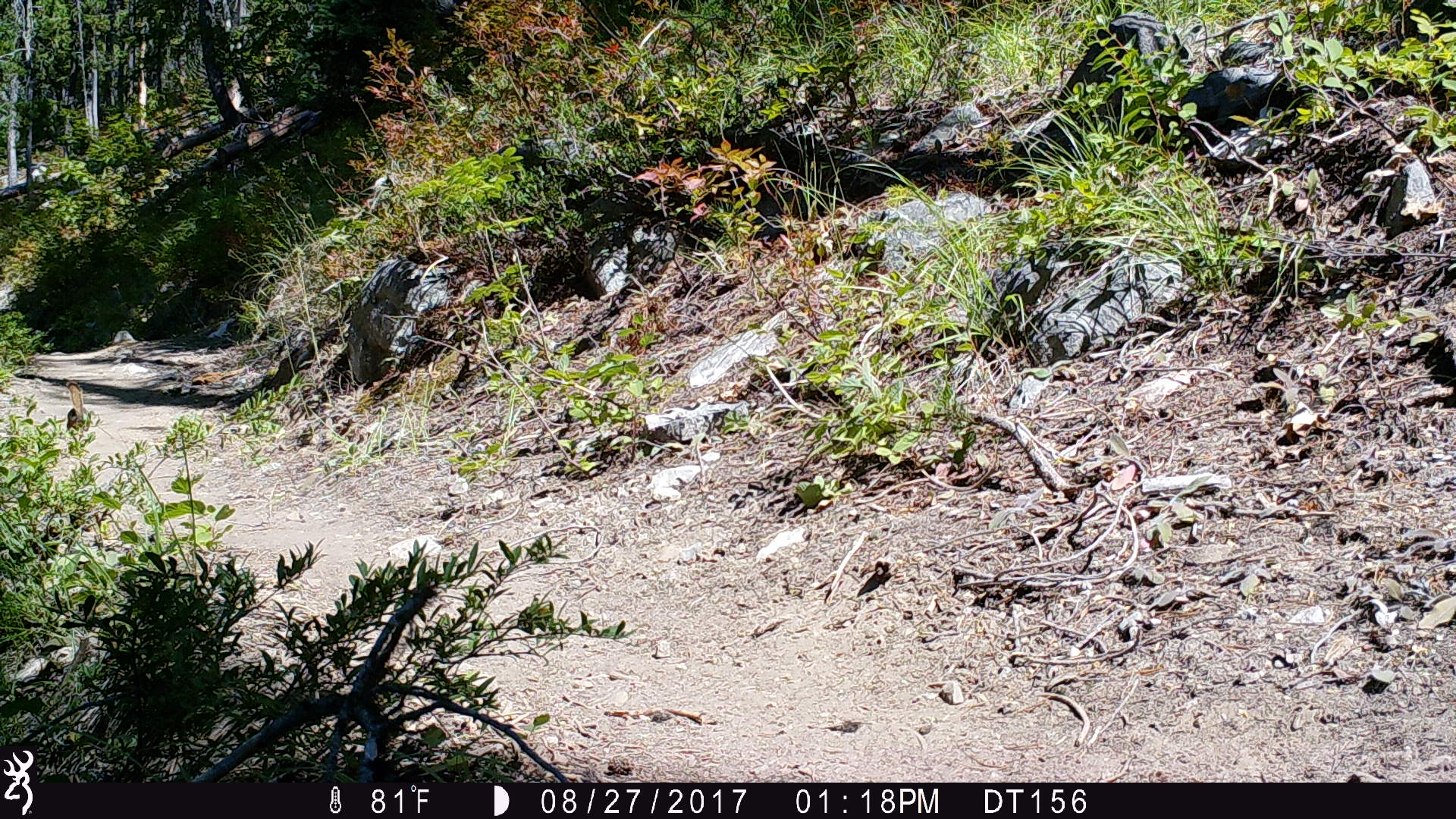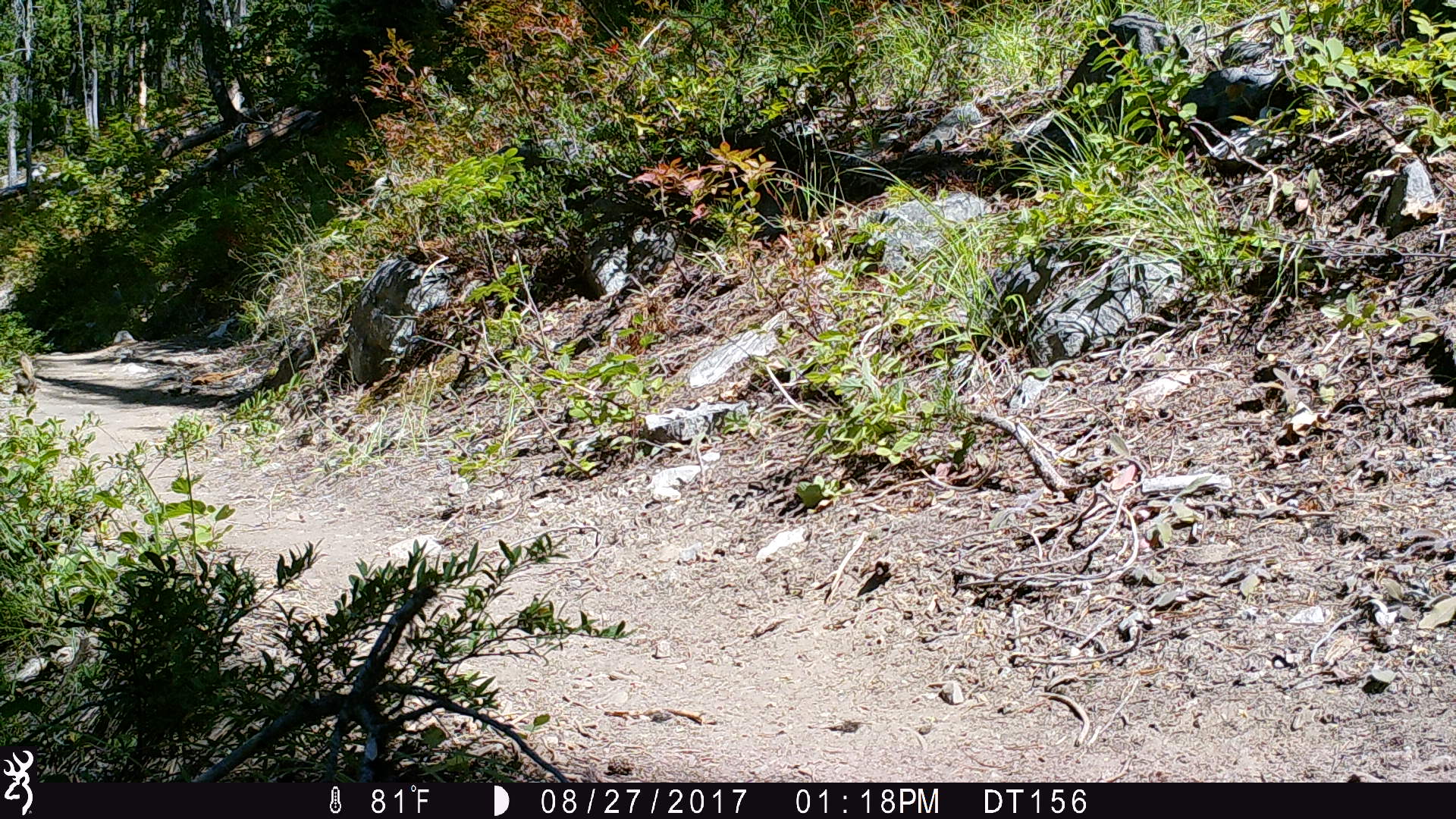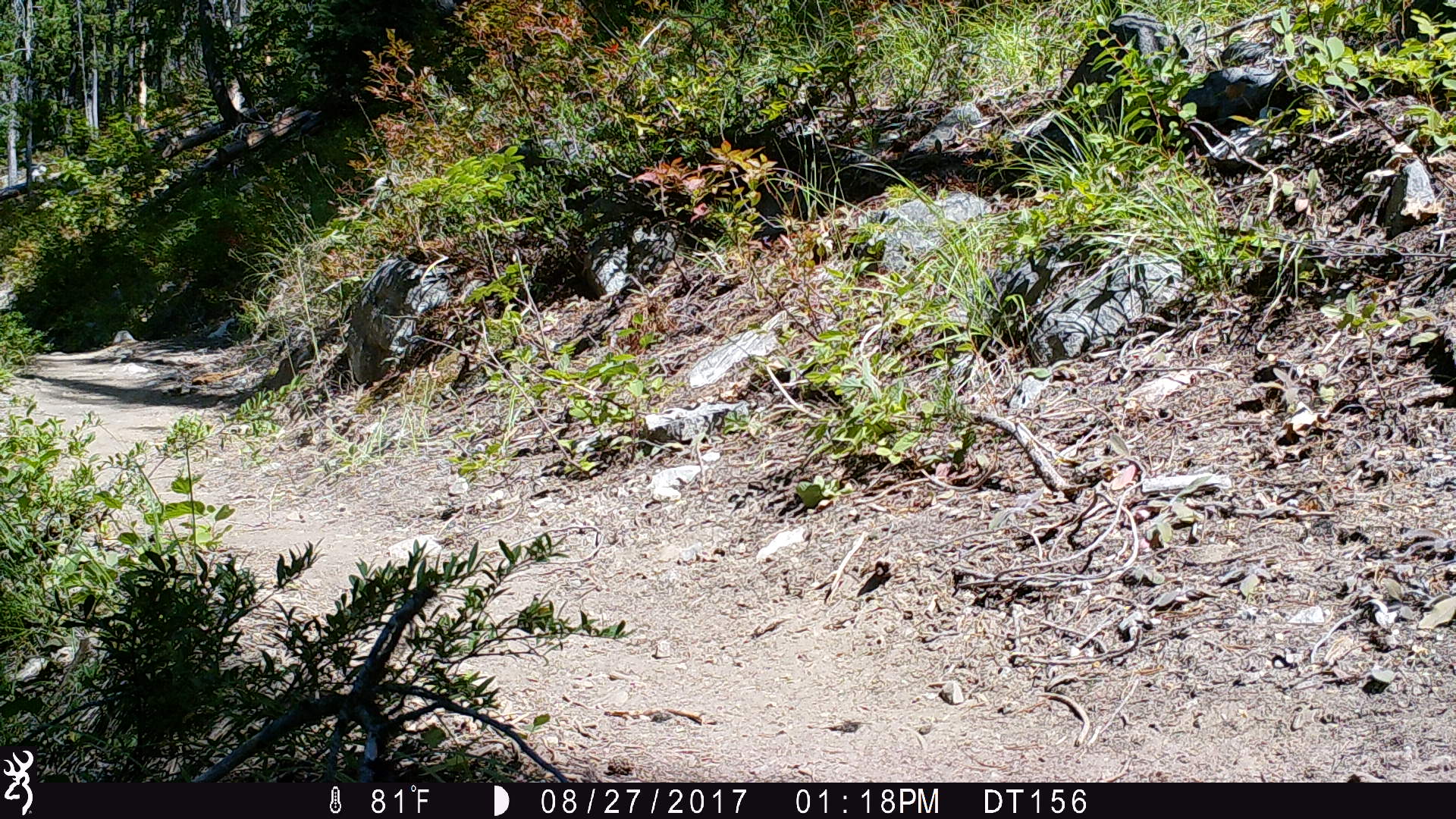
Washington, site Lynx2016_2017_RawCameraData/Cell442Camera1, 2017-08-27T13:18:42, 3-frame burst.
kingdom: Animalia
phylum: Chordata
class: Mammalia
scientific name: Mammalia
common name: small mammal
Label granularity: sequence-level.